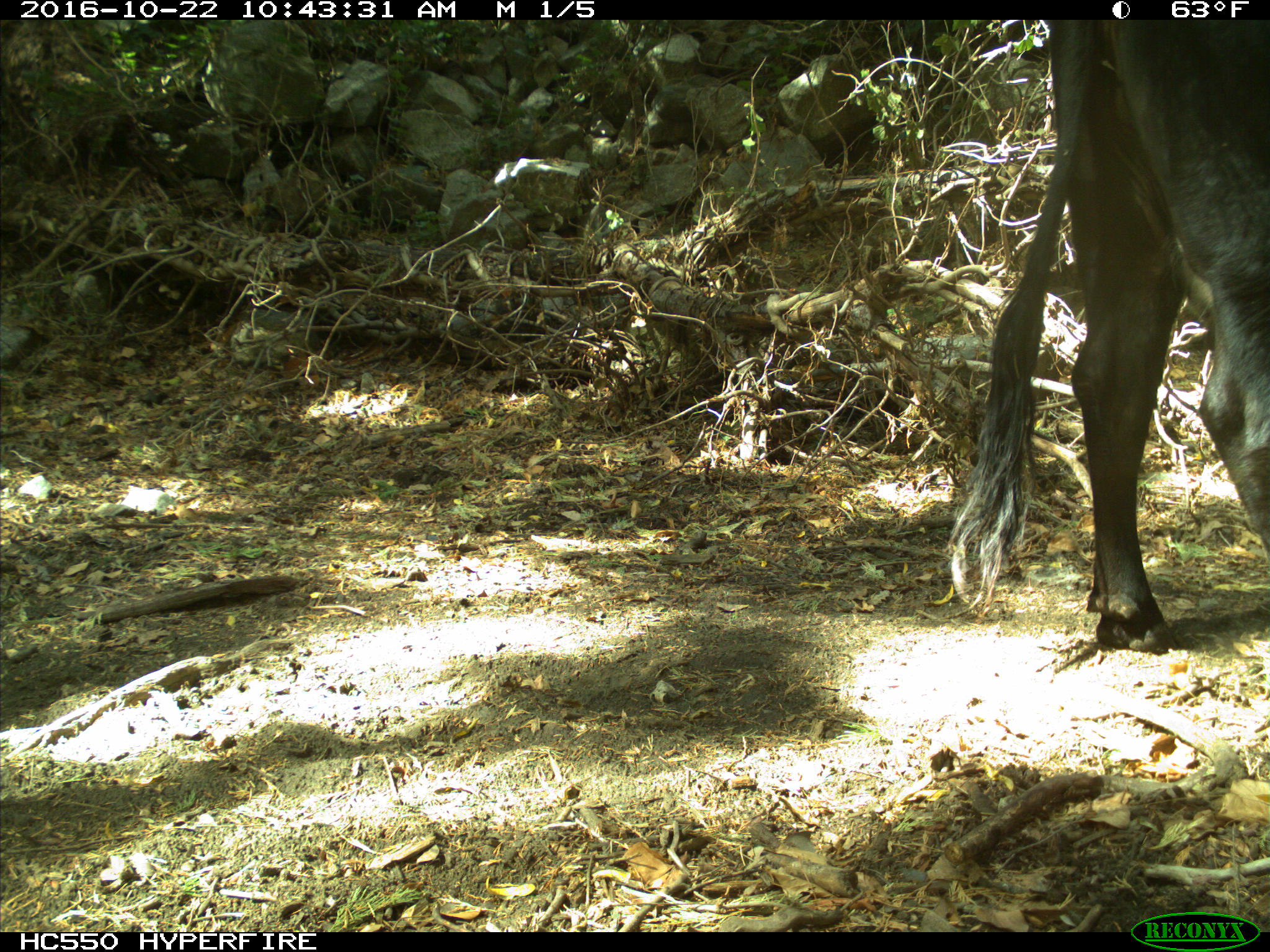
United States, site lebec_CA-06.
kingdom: Animalia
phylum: Chordata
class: Mammalia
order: Artiodactyla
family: Bovidae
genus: Bos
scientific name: Bos taurus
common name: domestic cow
Bos taurus (domestic cow).